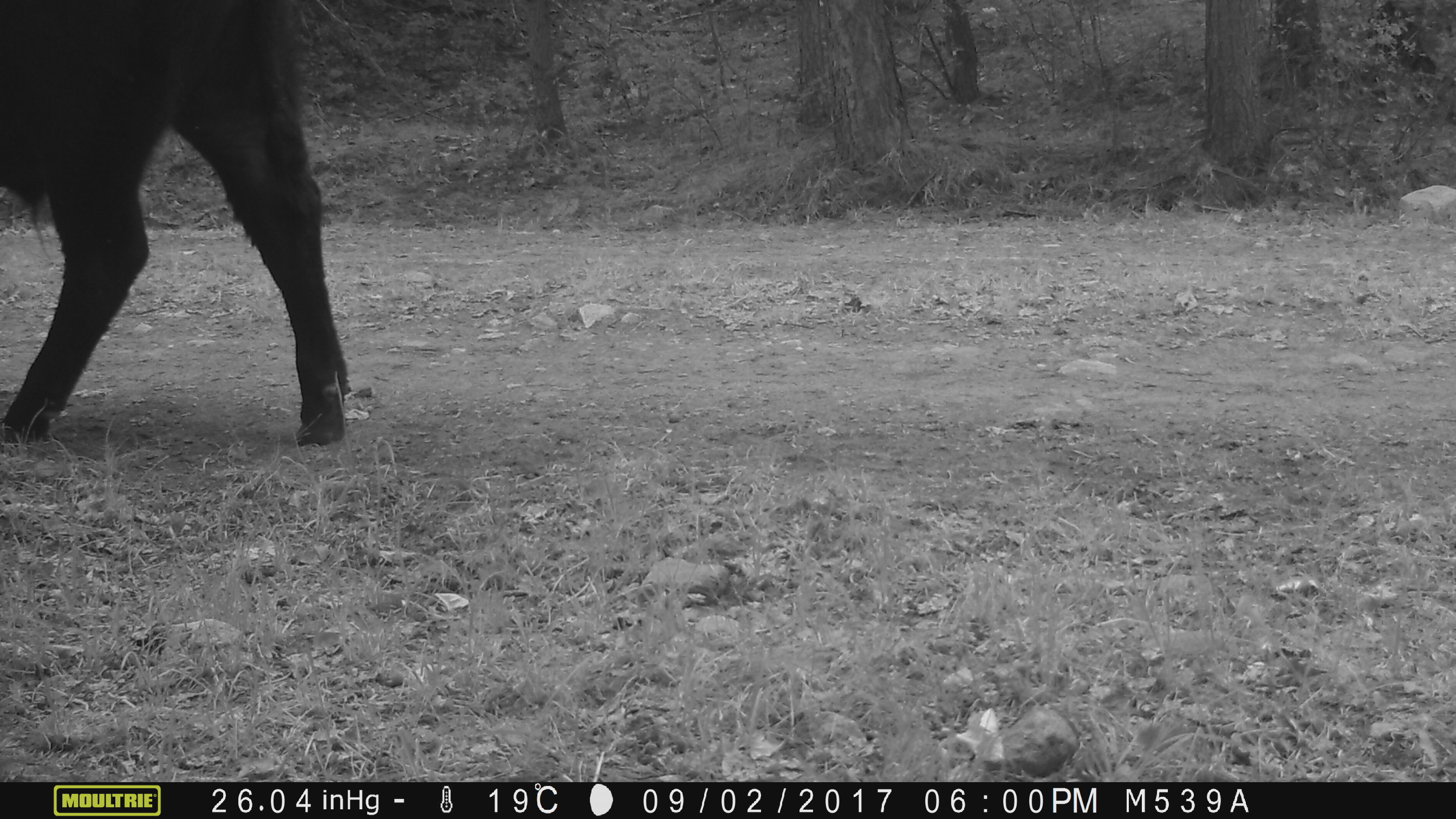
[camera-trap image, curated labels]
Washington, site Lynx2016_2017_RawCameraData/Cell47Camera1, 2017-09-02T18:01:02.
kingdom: Animalia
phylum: Chordata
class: Mammalia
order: Artiodactyla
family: Bovidae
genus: Bos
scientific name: Bos taurus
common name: domestic cattle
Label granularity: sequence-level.